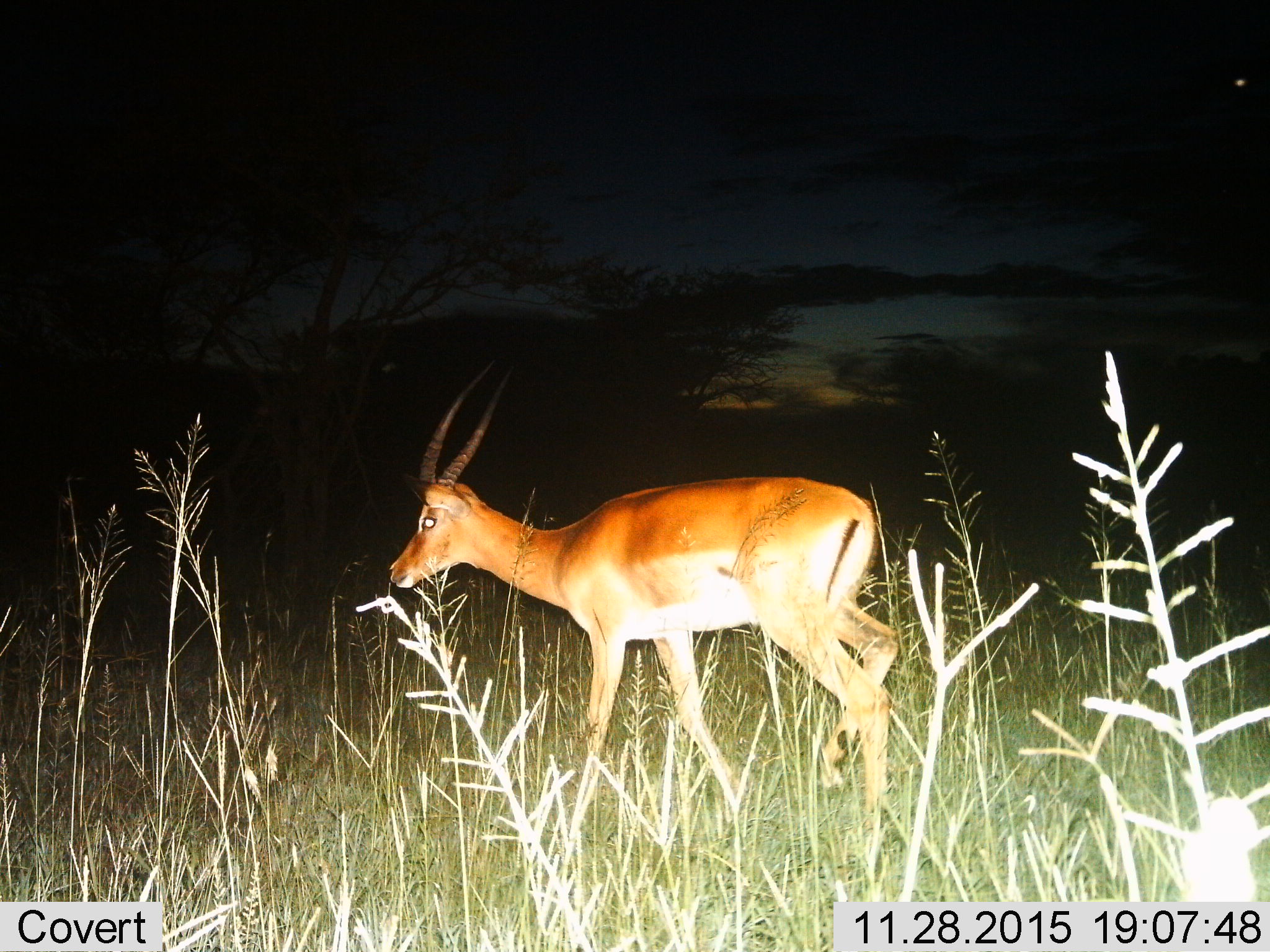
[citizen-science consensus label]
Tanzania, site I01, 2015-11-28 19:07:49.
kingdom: Animalia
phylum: Chordata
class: Mammalia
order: Artiodactyla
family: Bovidae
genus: Nanger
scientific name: Nanger granti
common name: grant's gazelle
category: gazellegrants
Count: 1.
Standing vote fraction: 40%.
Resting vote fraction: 0%.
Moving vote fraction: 60%.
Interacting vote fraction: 0%.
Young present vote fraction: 0%.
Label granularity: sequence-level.